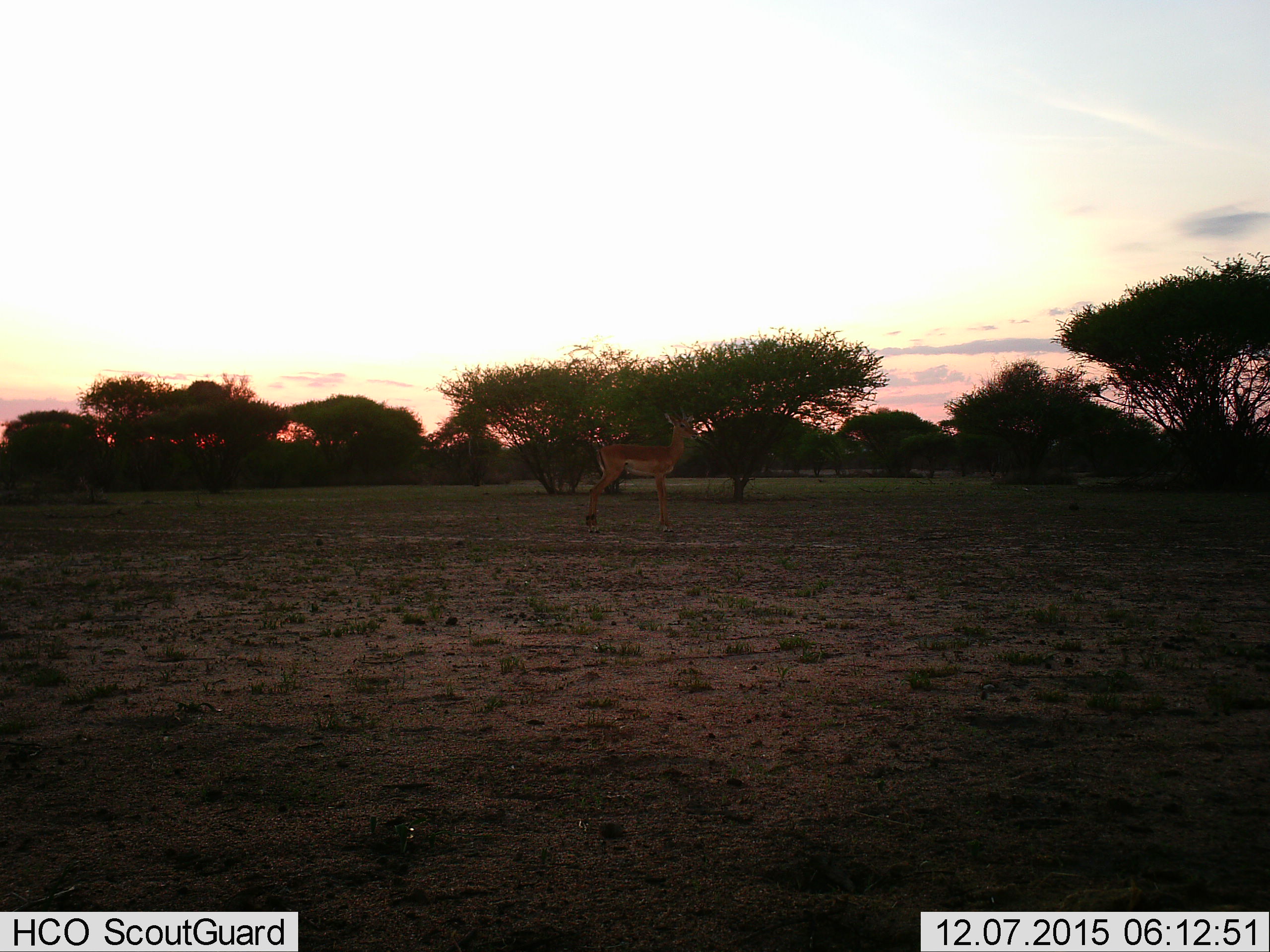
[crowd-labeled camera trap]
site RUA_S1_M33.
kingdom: Animalia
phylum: Chordata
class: Mammalia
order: Artiodactyla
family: Bovidae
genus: Aepyceros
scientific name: Aepyceros melampus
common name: impala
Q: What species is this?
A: Impala (Aepyceros melampus).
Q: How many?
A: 1.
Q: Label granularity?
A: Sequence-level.